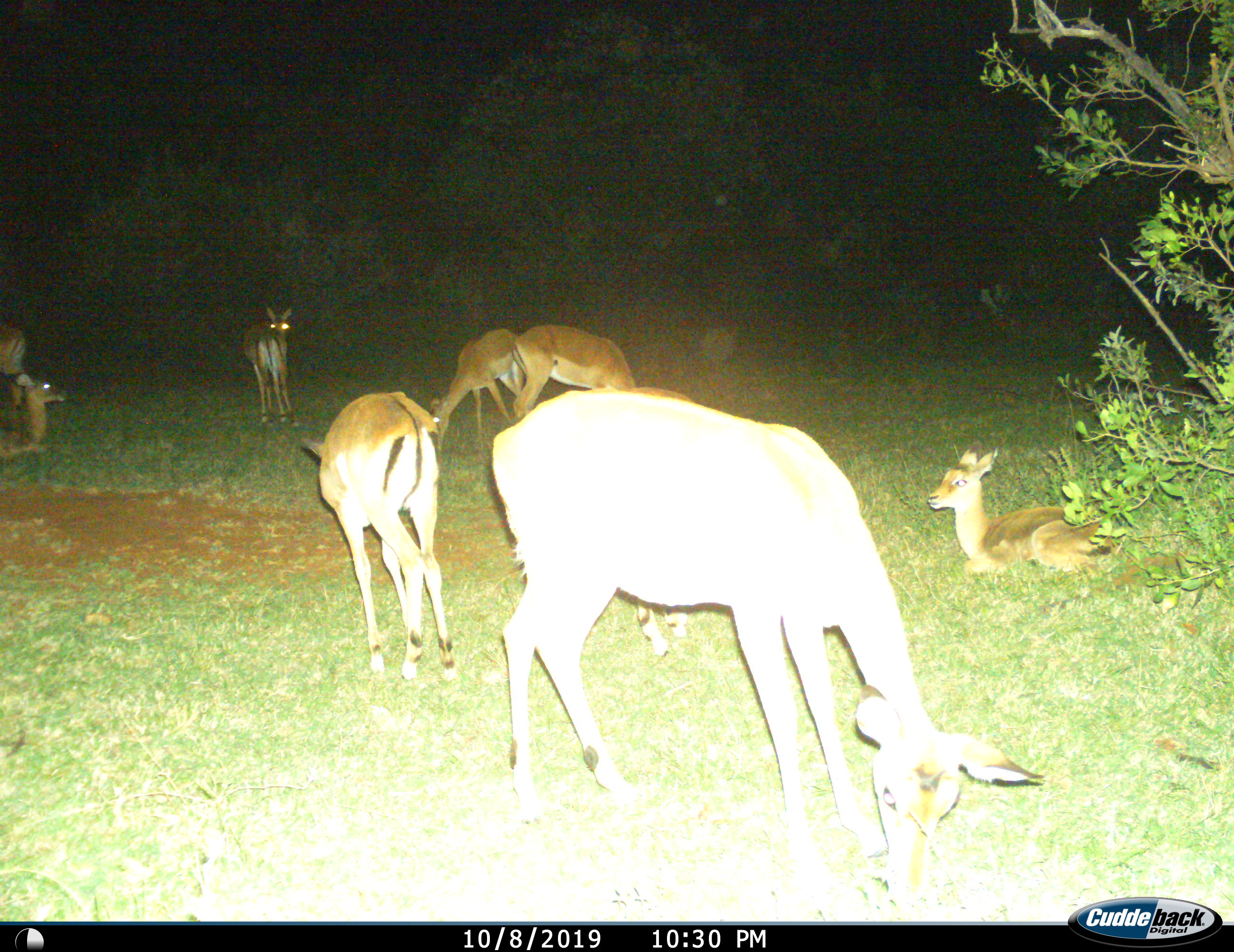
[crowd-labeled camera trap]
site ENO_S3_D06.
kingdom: Animalia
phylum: Chordata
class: Mammalia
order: Artiodactyla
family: Bovidae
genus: Aepyceros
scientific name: Aepyceros melampus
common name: impala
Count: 8.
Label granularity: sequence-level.